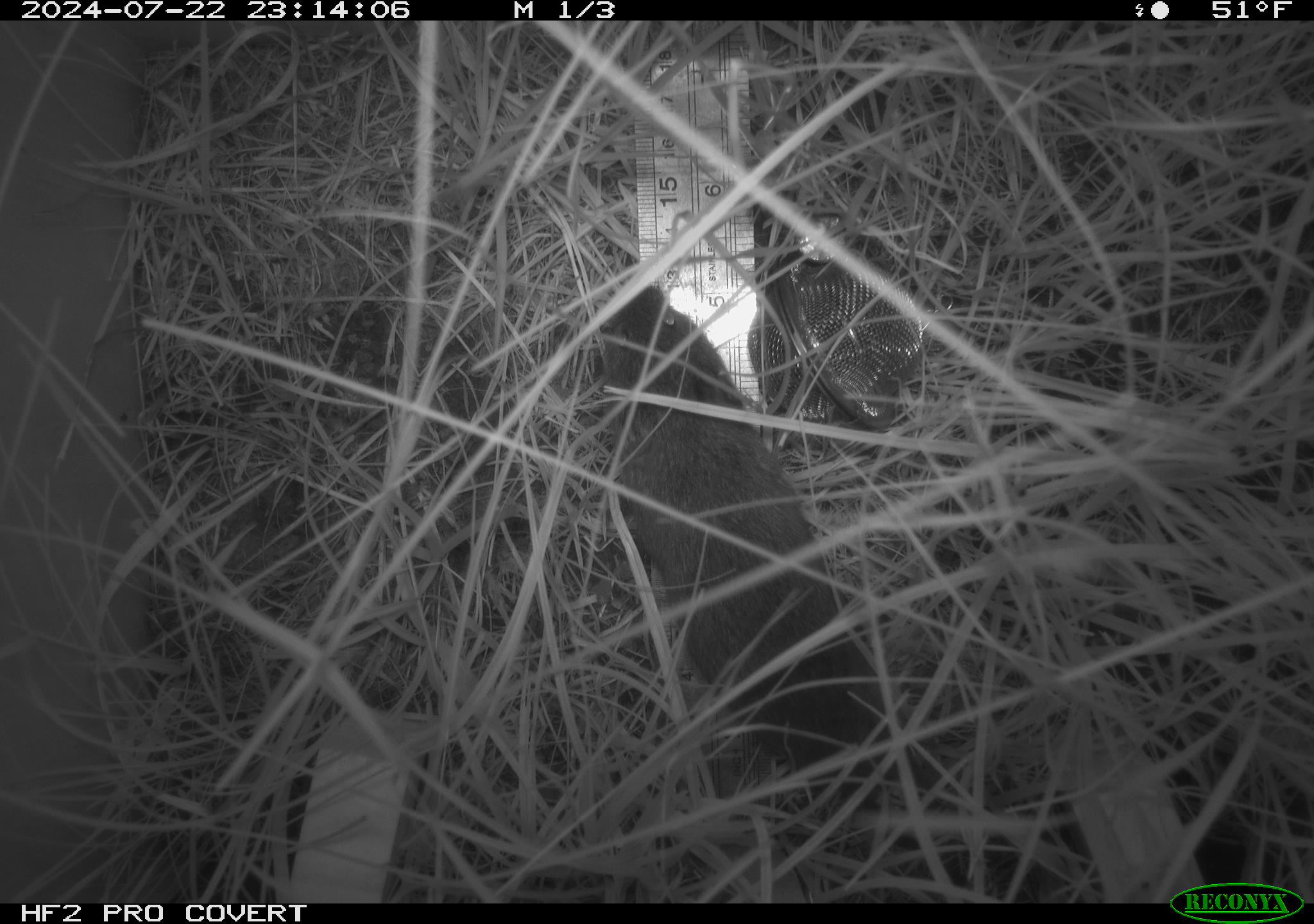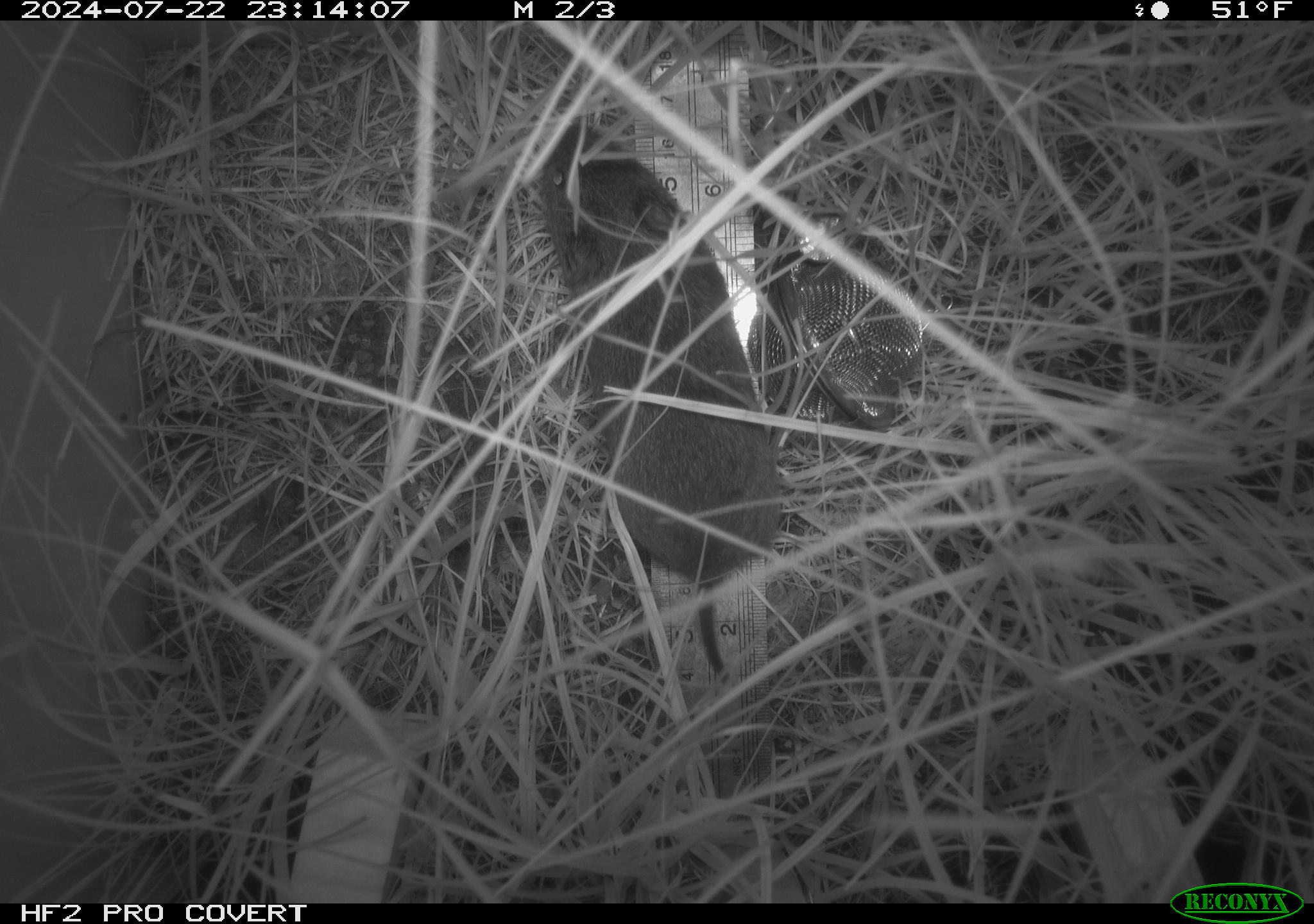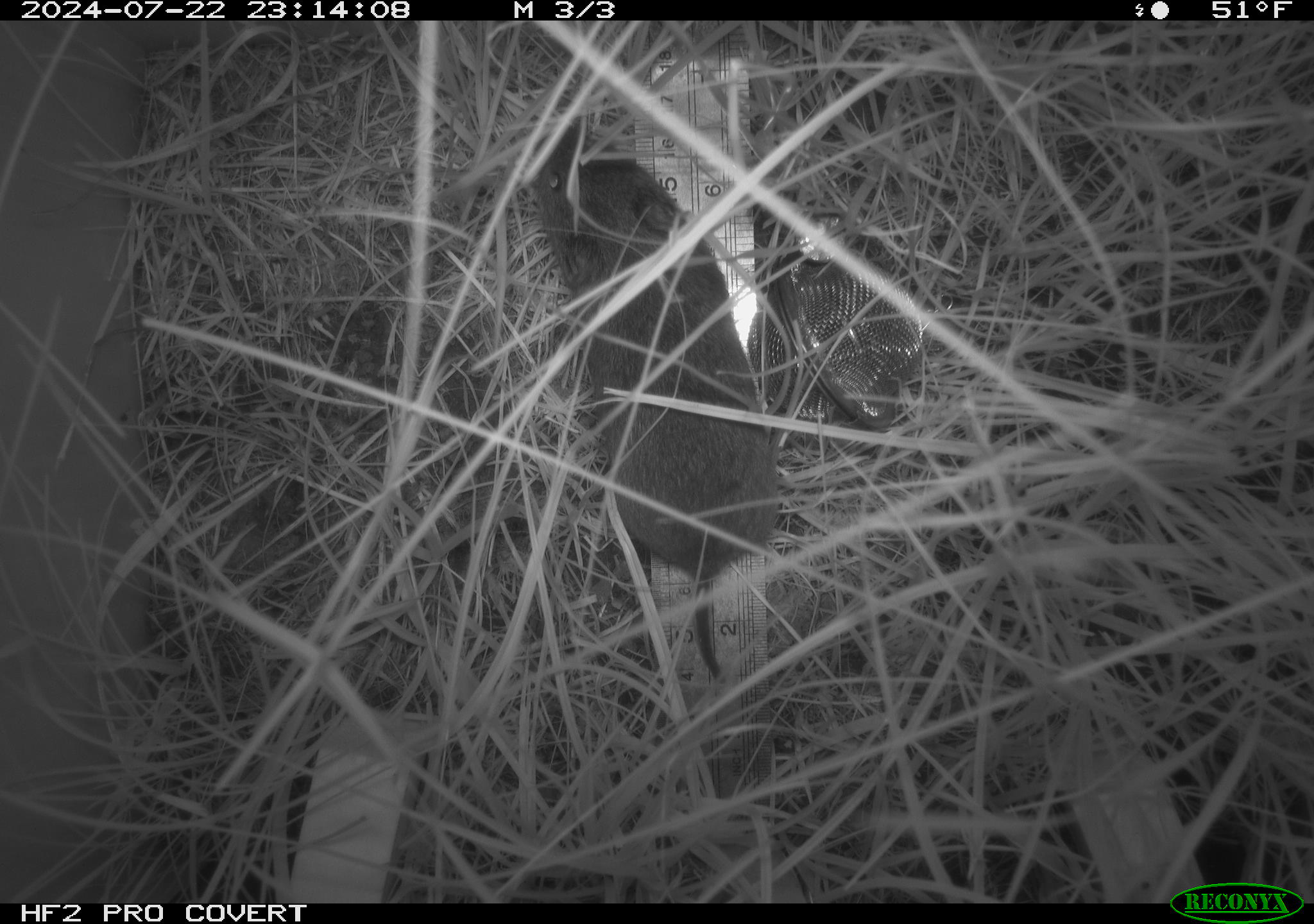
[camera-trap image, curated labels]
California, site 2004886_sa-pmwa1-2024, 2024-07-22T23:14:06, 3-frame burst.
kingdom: Animalia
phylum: Chordata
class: Mammalia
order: Rodentia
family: Cricetidae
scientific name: Arvicolinae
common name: voles, lemmings, and muskrats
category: arvicolinae subfamily